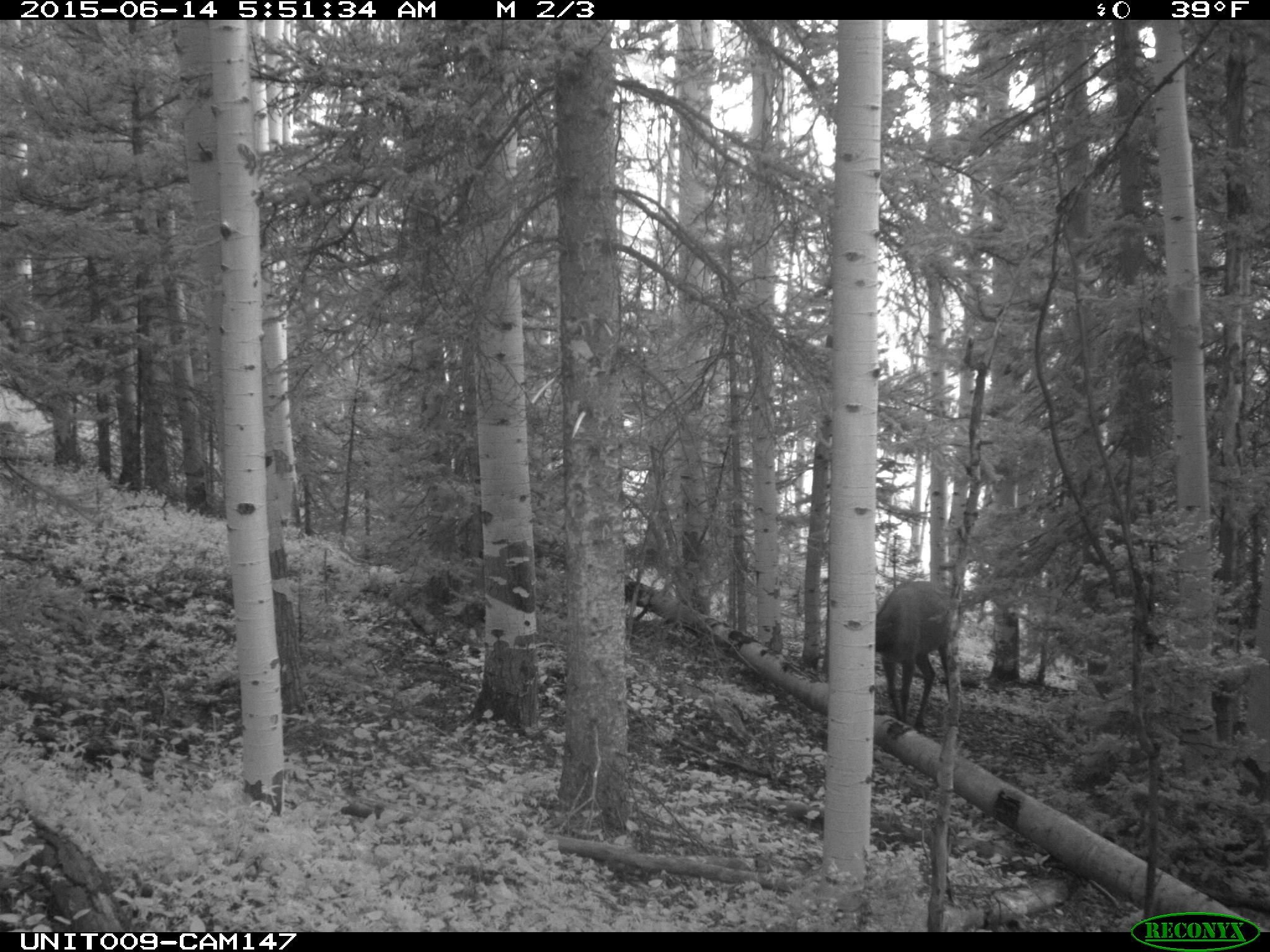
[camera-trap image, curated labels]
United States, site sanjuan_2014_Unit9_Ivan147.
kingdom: Animalia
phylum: Chordata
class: Mammalia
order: Artiodactyla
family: Cervidae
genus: Cervus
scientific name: Cervus elaphus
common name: red deer